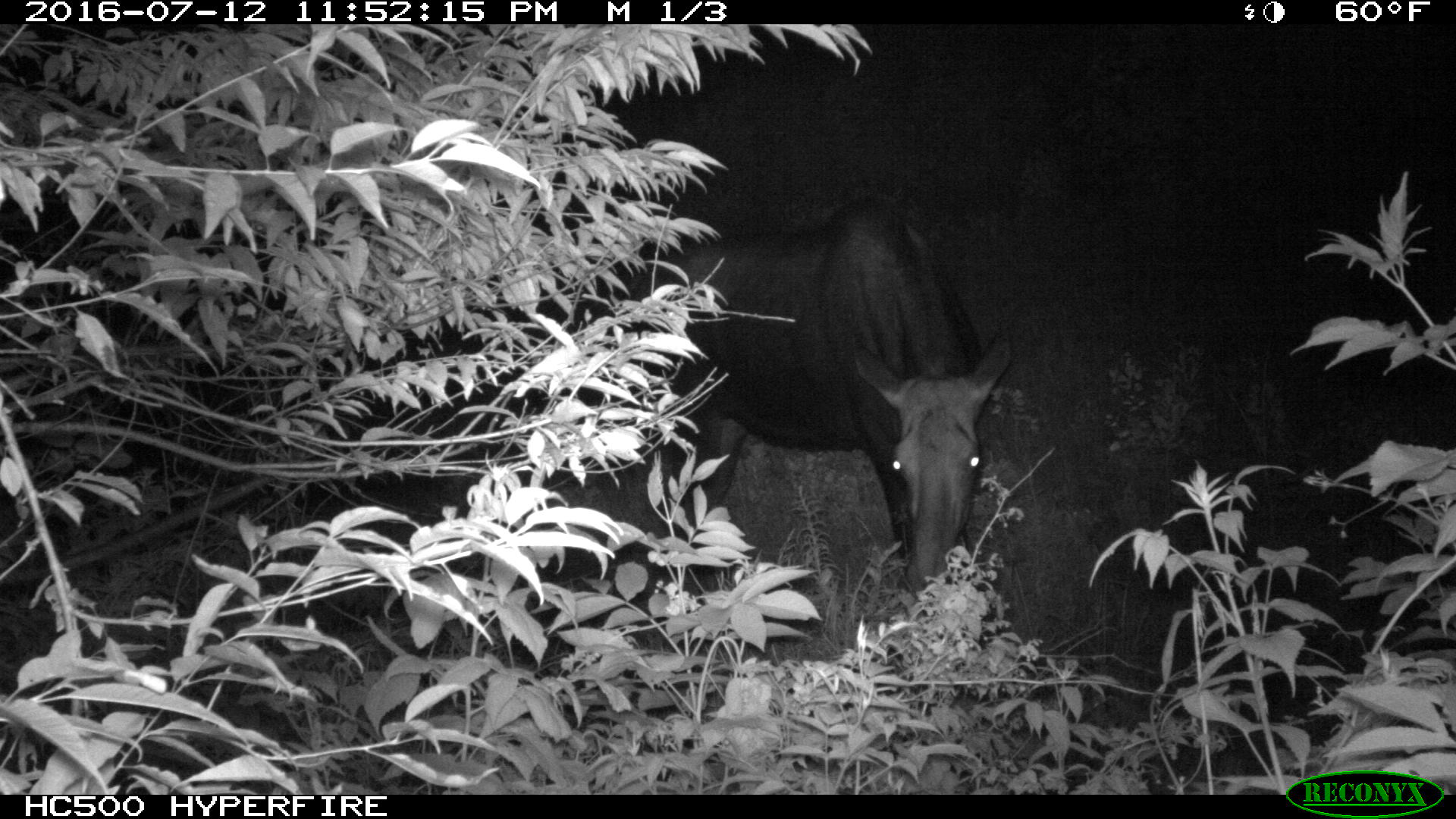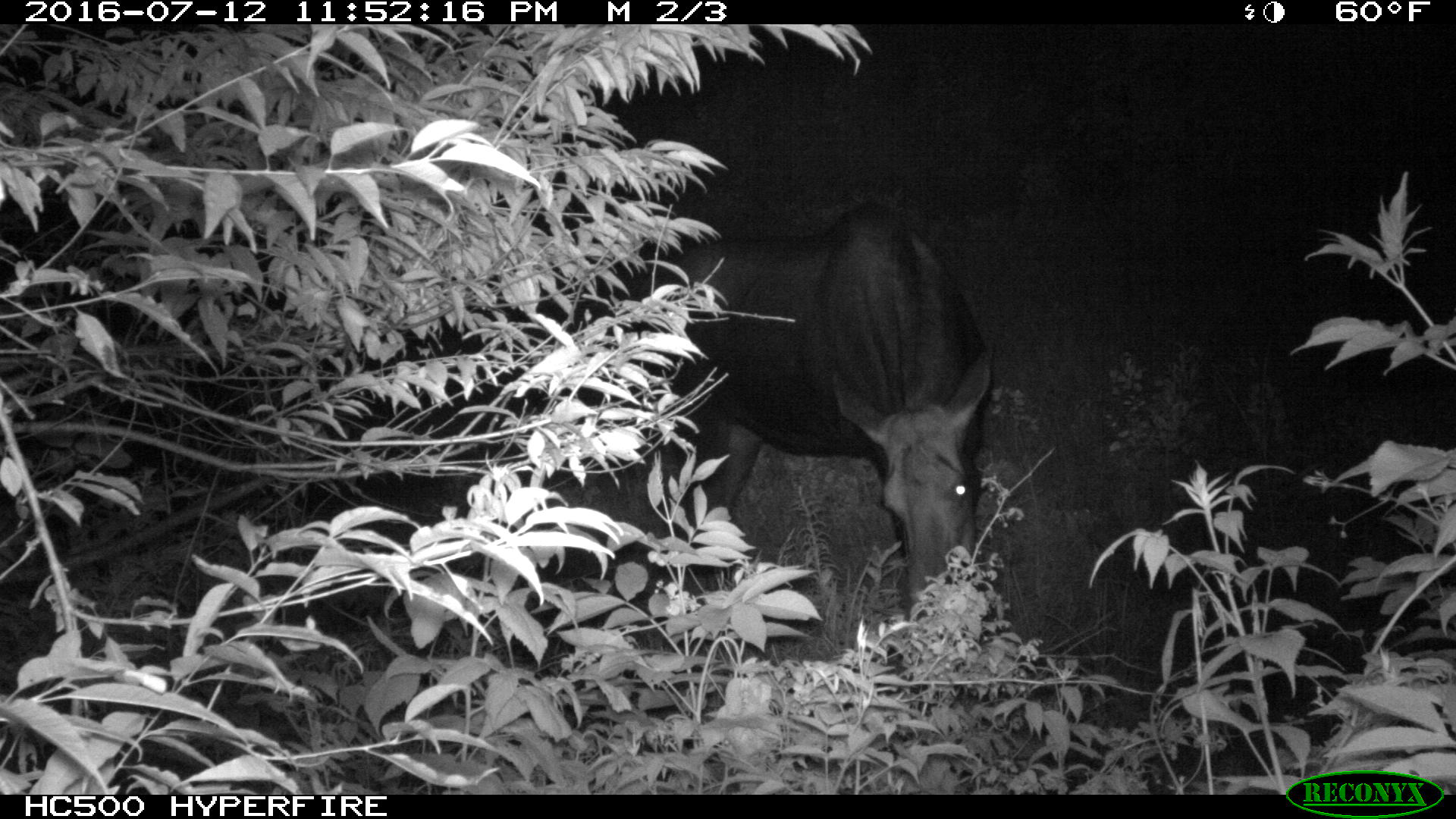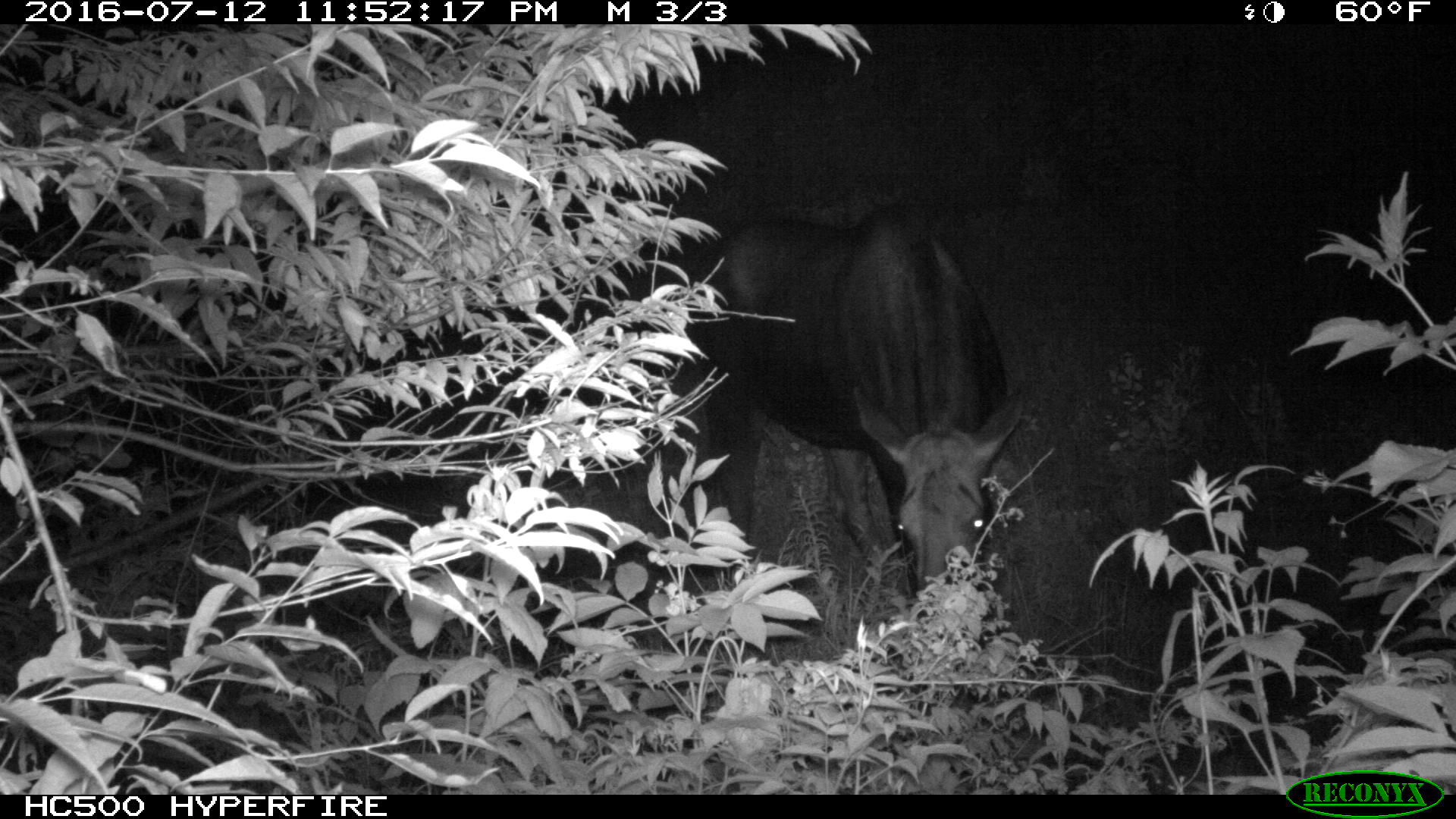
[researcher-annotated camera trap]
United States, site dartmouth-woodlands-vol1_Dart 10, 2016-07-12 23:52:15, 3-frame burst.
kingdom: Animalia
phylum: Chordata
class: Mammalia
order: Artiodactyla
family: Cervidae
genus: Alces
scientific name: Alces alces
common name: moose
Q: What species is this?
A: Moose (Alces alces).